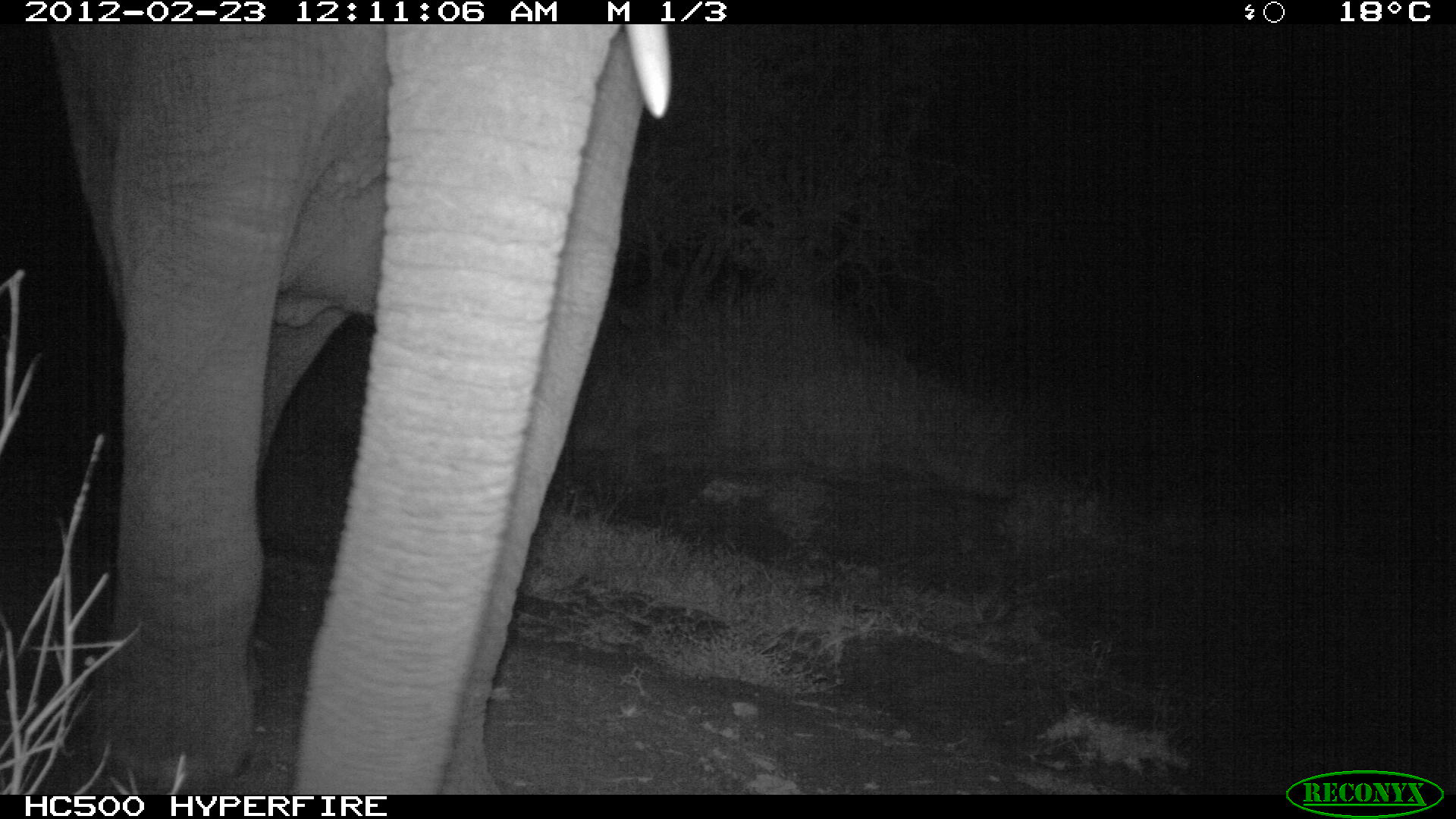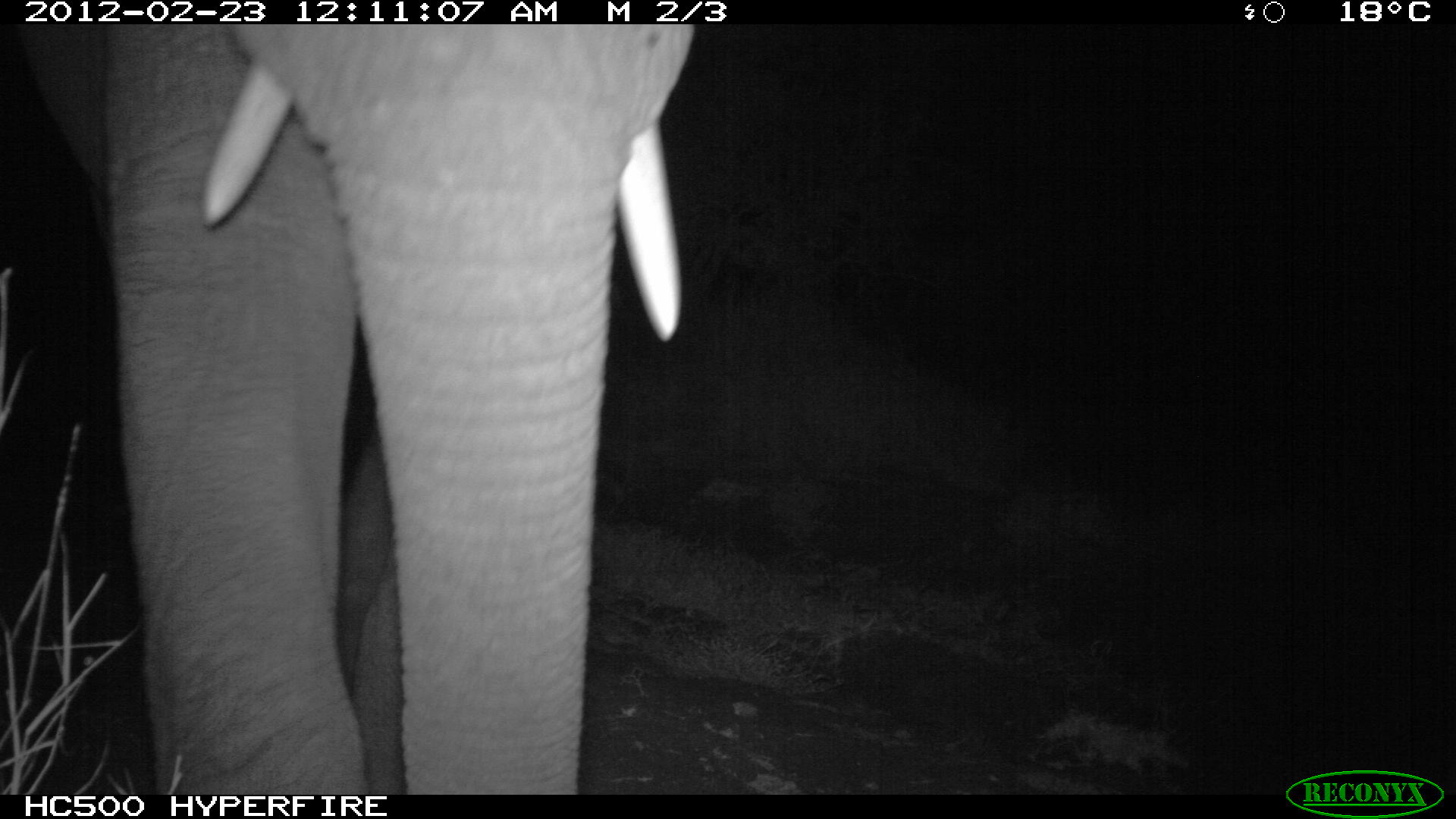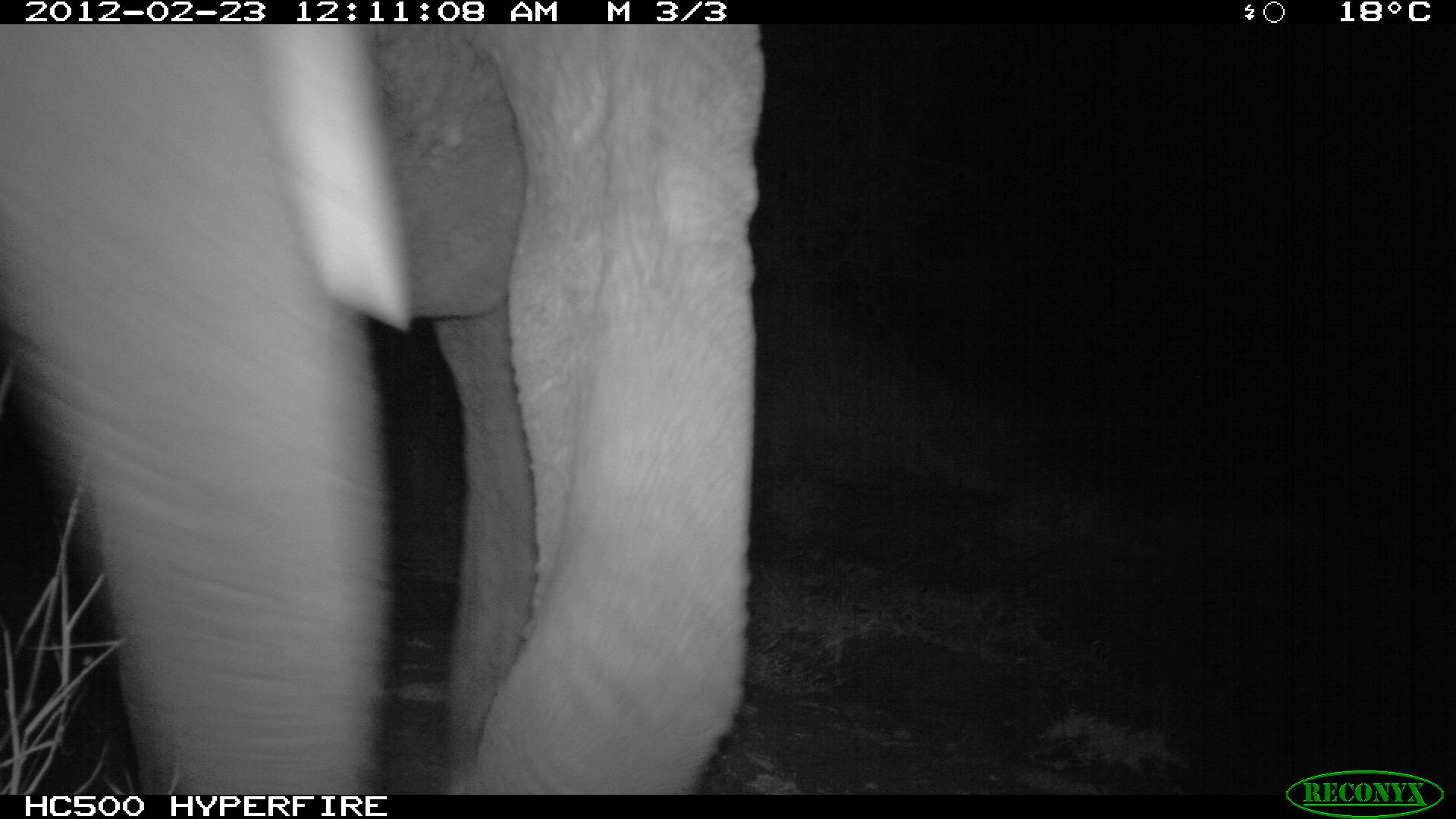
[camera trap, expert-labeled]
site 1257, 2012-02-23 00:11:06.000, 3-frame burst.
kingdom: Animalia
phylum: Chordata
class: Mammalia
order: Proboscidea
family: Elephantidae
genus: Loxodonta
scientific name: Loxodonta africana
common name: african bush elephant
Loxodonta africana (african bush elephant), count 1.